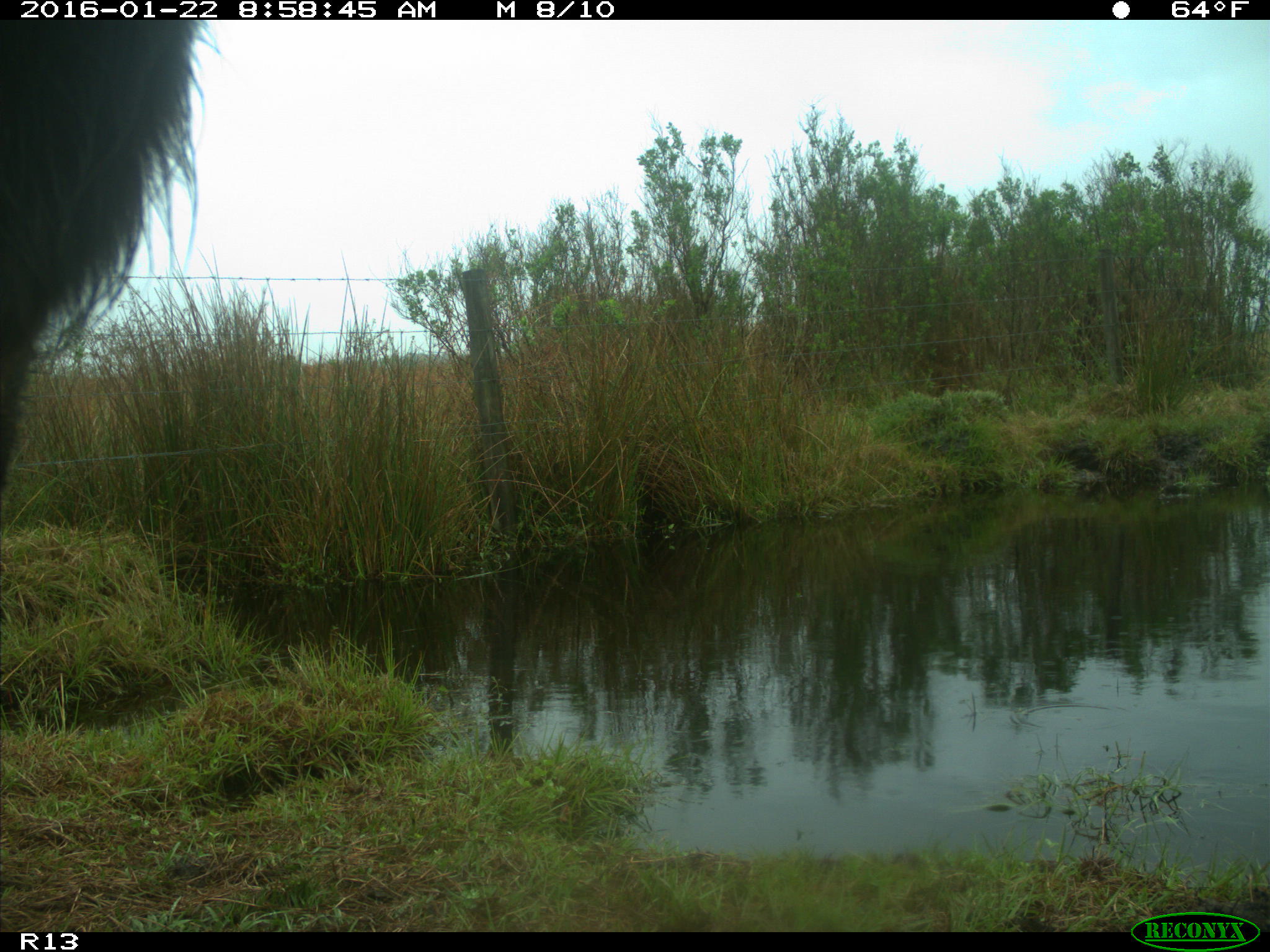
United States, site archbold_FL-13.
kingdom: Animalia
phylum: Chordata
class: Mammalia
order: Artiodactyla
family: Bovidae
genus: Bos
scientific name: Bos taurus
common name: domestic cow